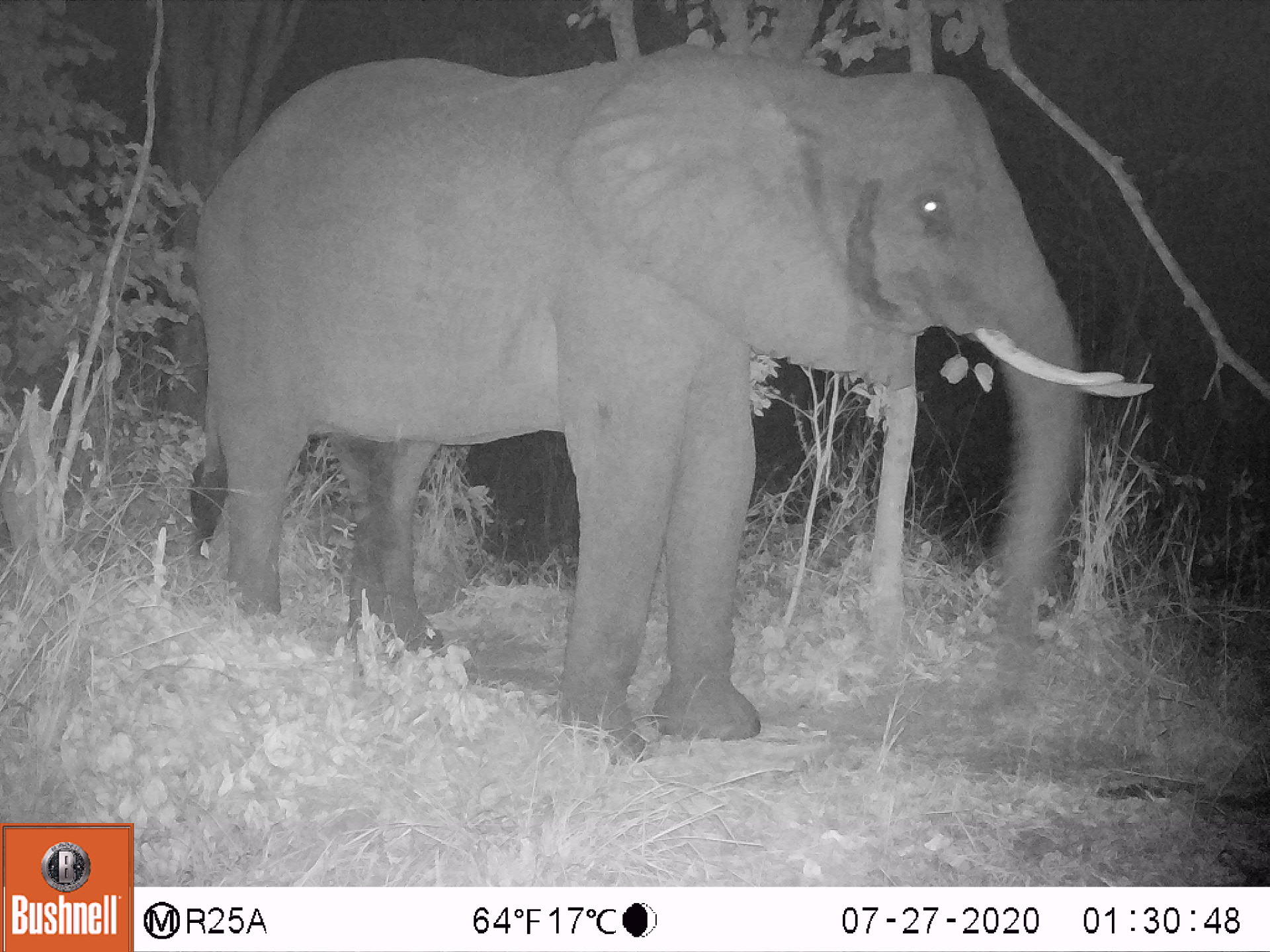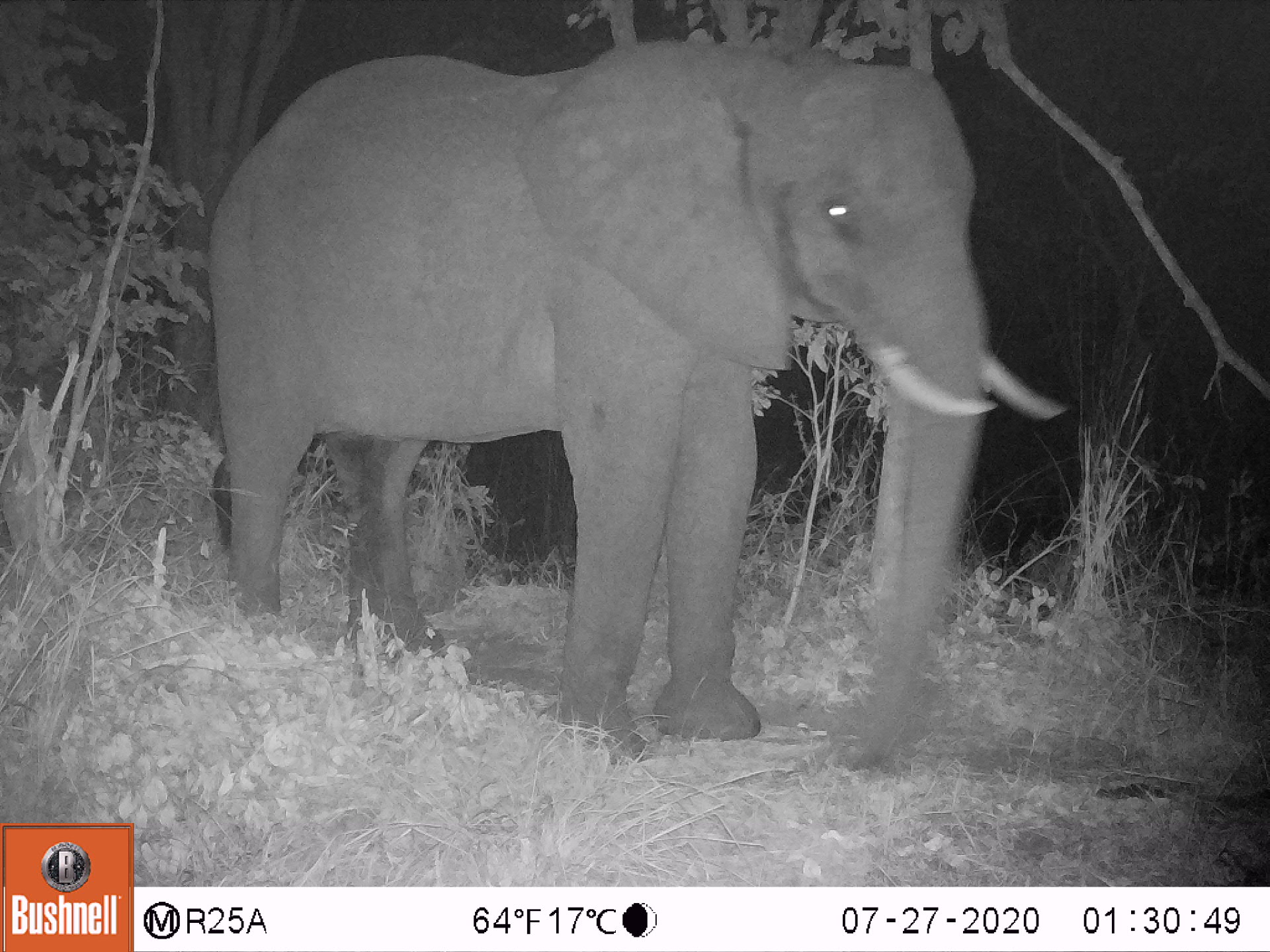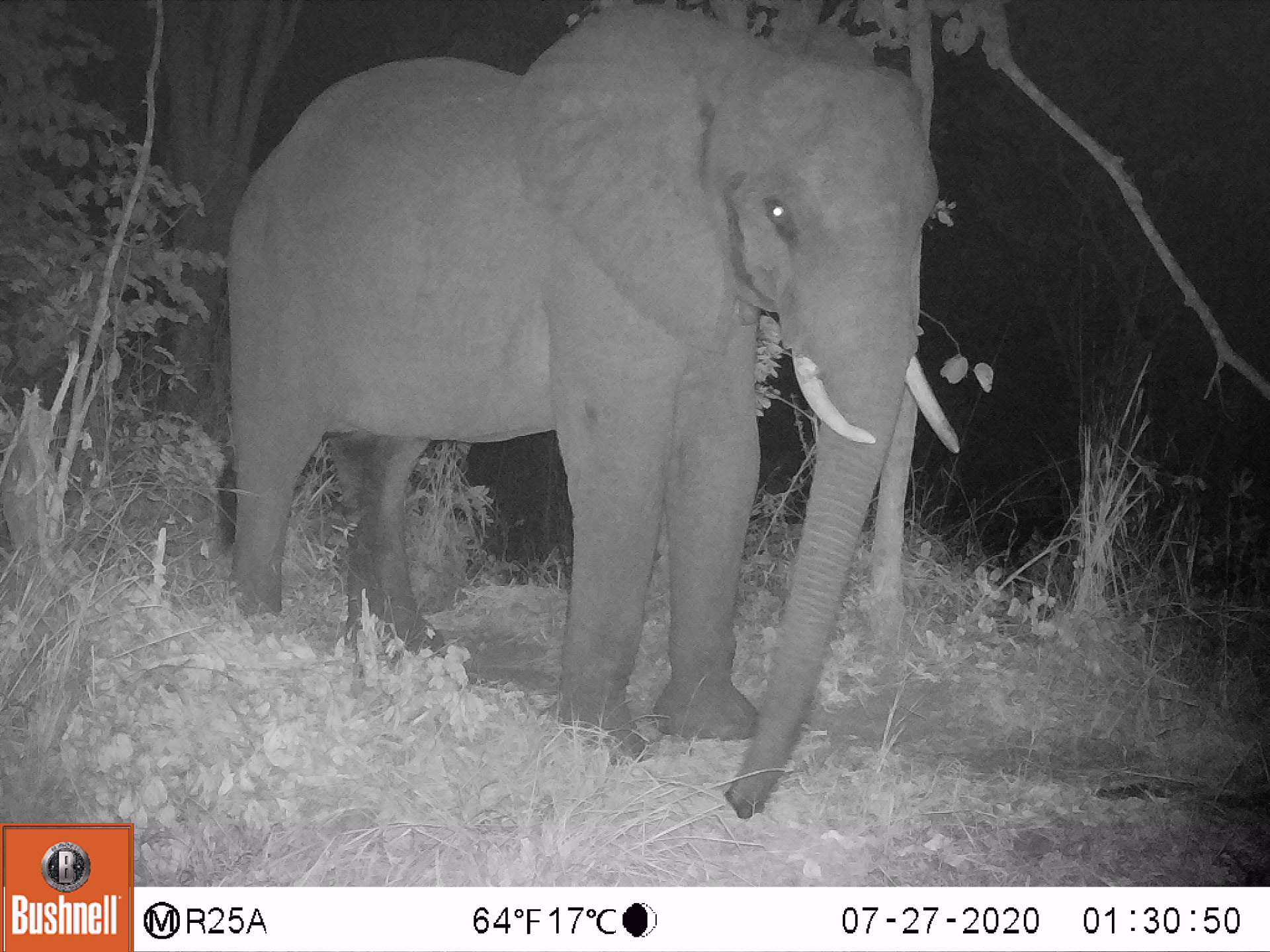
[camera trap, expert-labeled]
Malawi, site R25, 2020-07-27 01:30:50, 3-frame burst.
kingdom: Animalia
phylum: Chordata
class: Mammalia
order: Proboscidea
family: Elephantidae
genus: Loxodonta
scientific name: Loxodonta africana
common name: african savanna elephant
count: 1